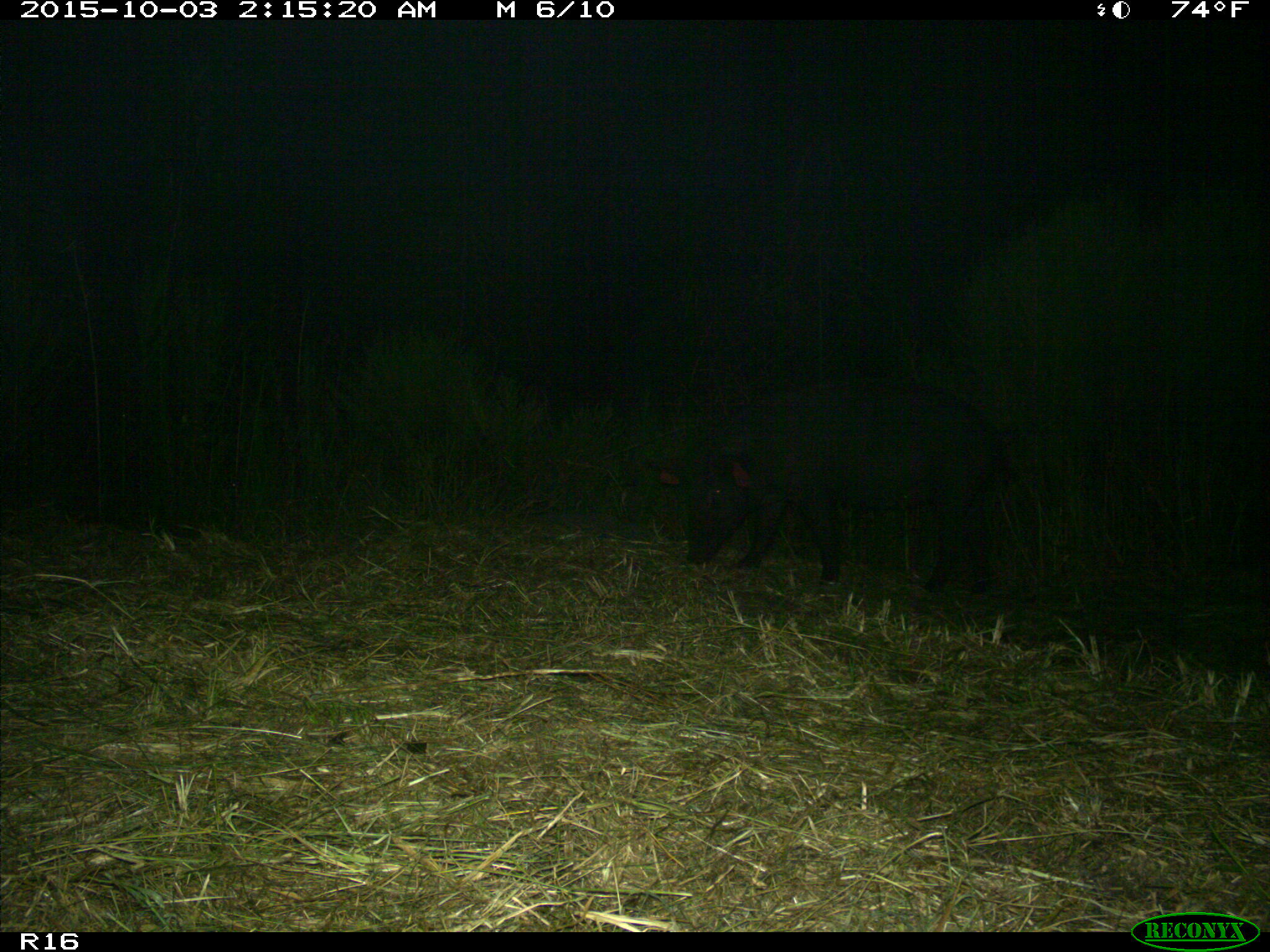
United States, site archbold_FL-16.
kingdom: Animalia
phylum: Chordata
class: Mammalia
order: Artiodactyla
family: Suidae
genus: Sus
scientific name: Sus scrofa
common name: wild boar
Sus scrofa (wild boar).